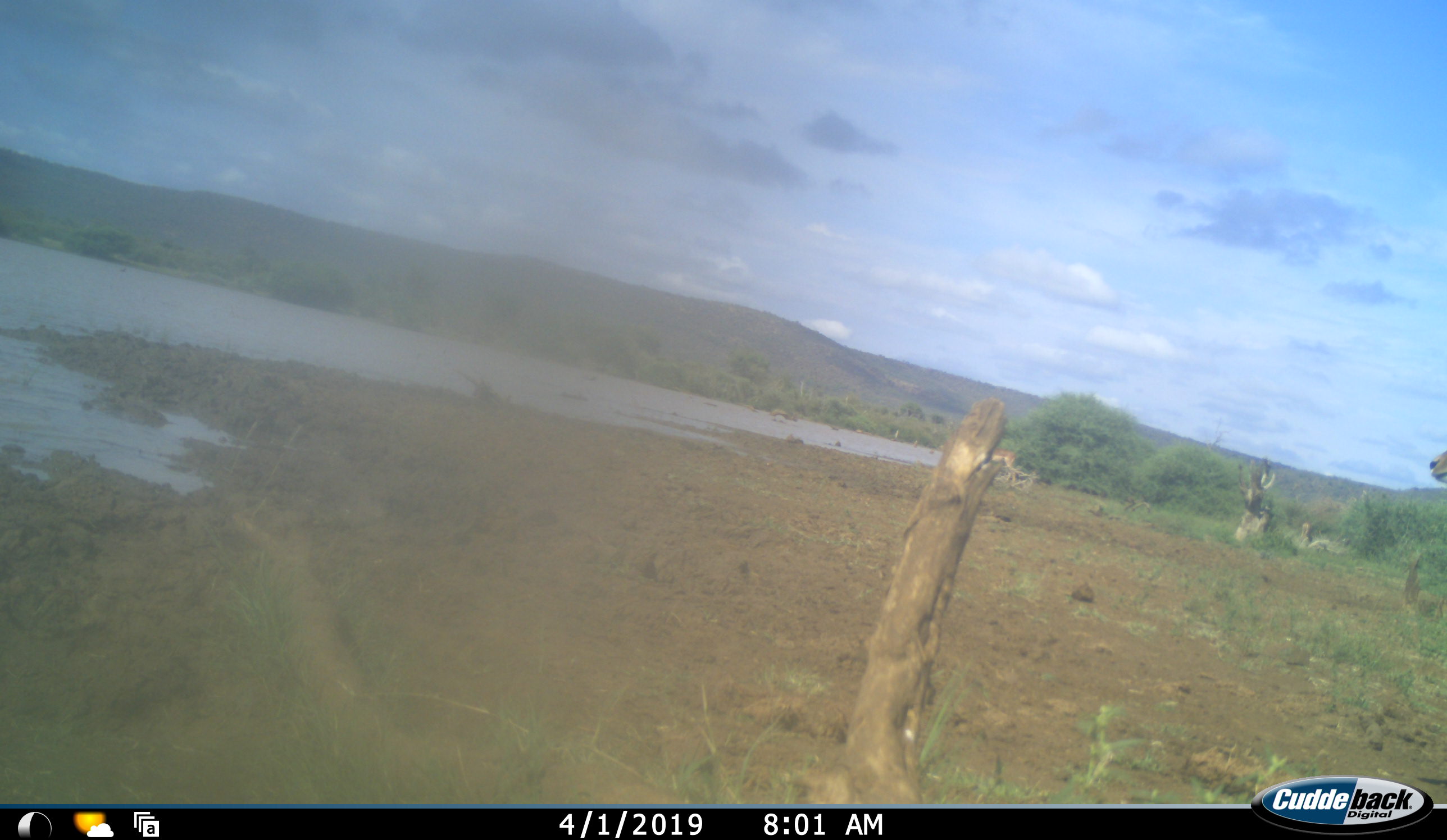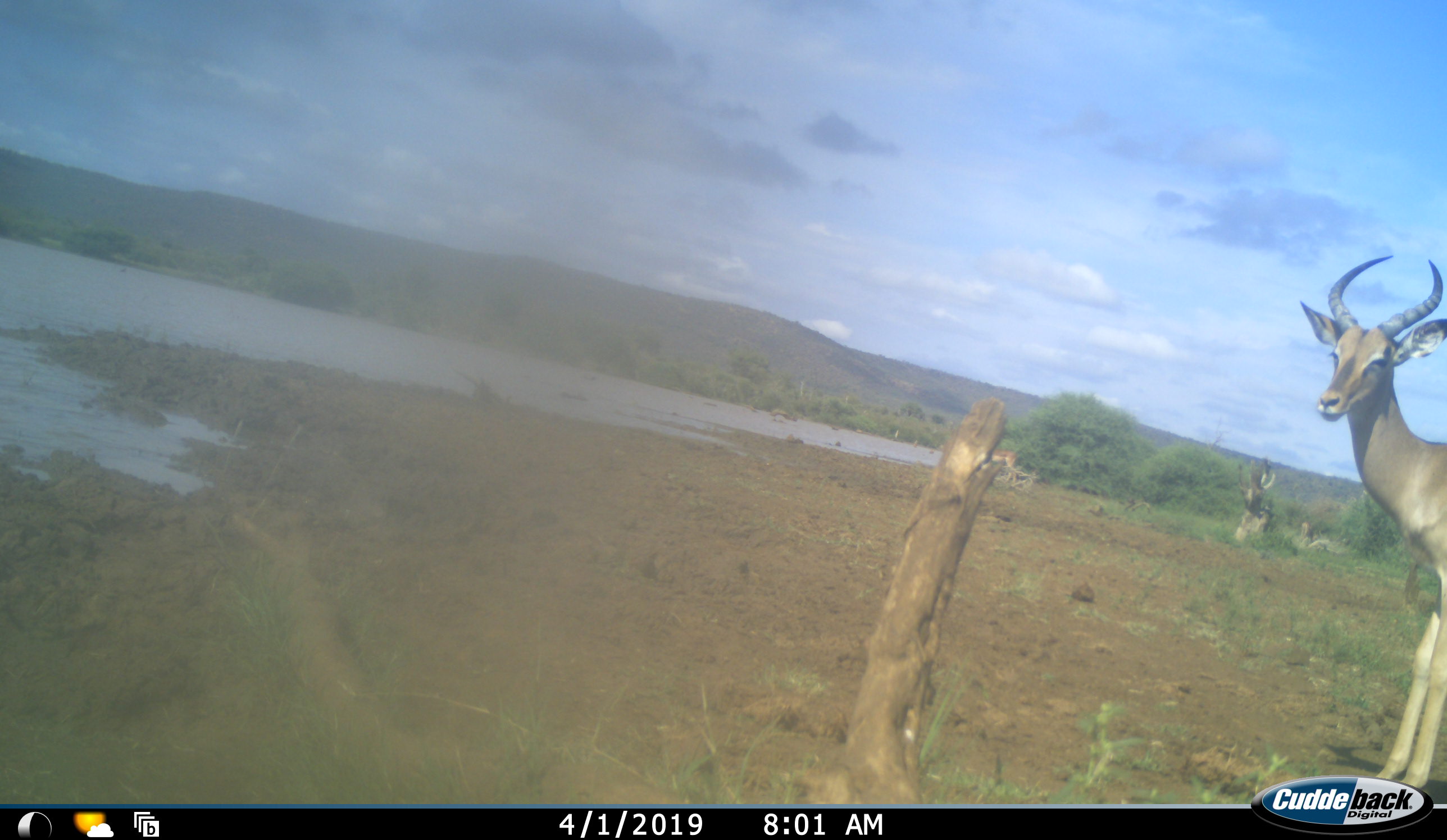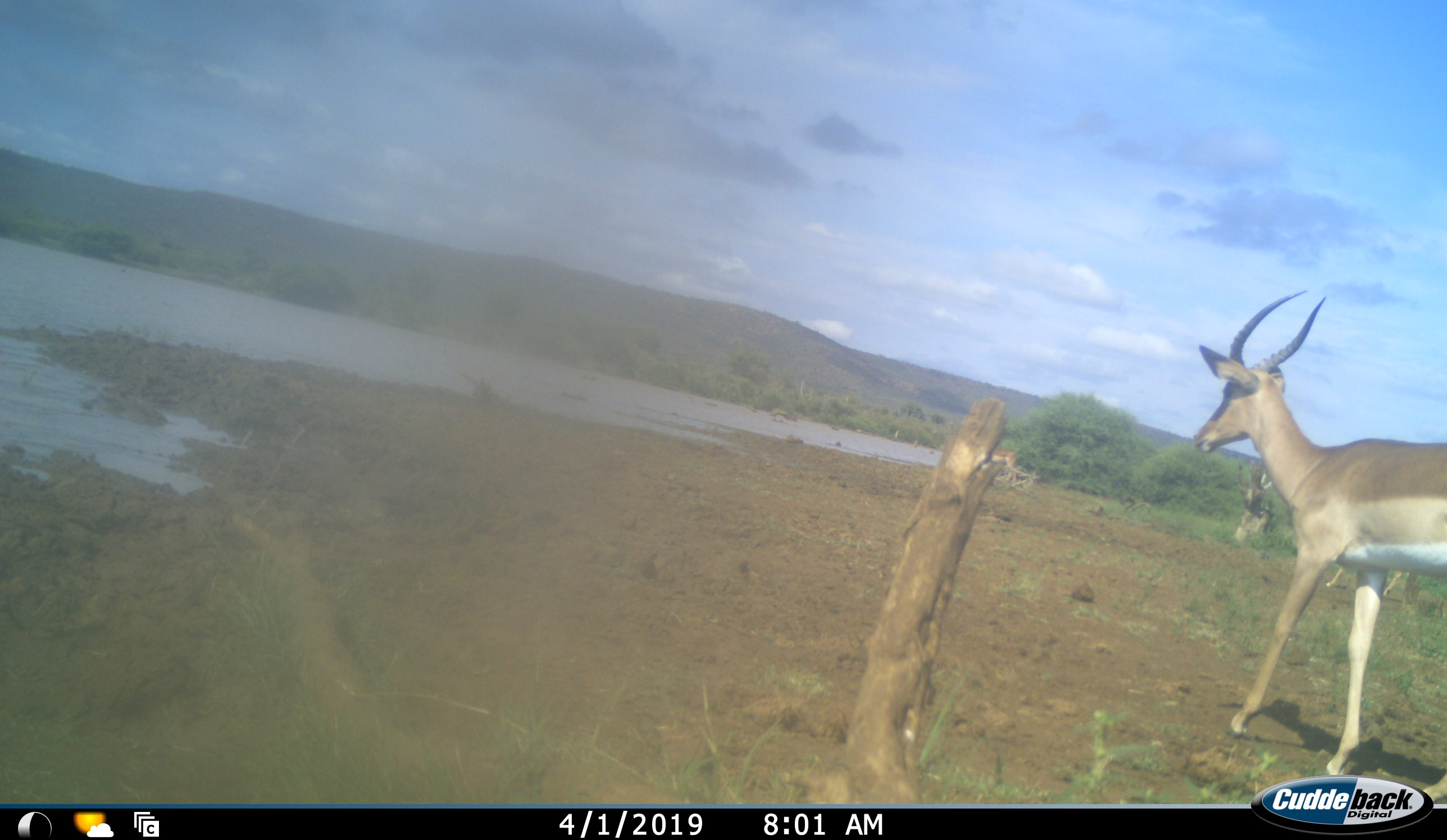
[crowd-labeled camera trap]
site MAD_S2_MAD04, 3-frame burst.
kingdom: Animalia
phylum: Chordata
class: Mammalia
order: Artiodactyla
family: Bovidae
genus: Aepyceros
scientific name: Aepyceros melampus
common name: impala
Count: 1.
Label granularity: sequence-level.